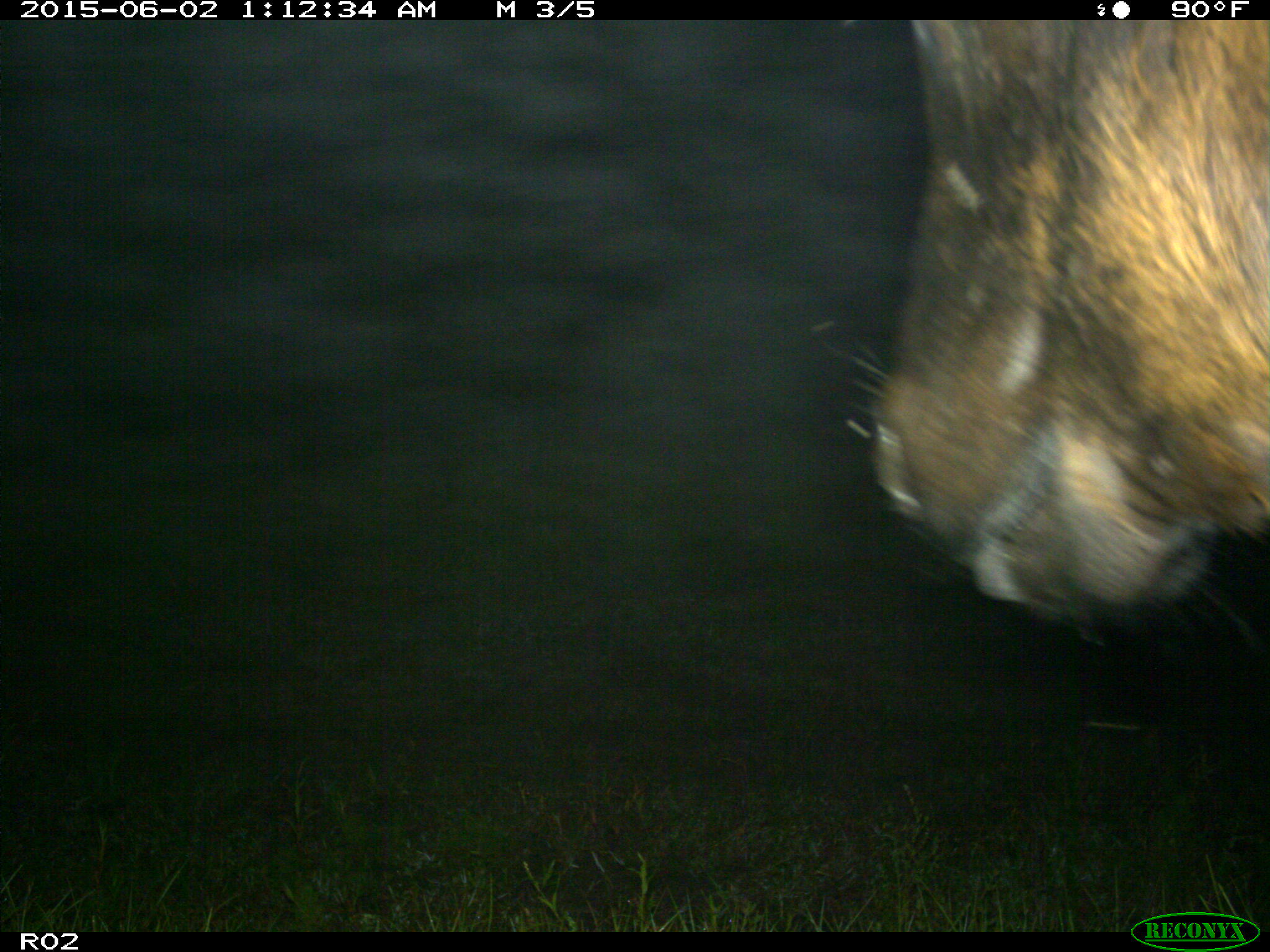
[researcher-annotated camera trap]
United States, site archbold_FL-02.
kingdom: Animalia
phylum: Chordata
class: Mammalia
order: Artiodactyla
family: Bovidae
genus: Bos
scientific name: Bos taurus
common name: domestic cow